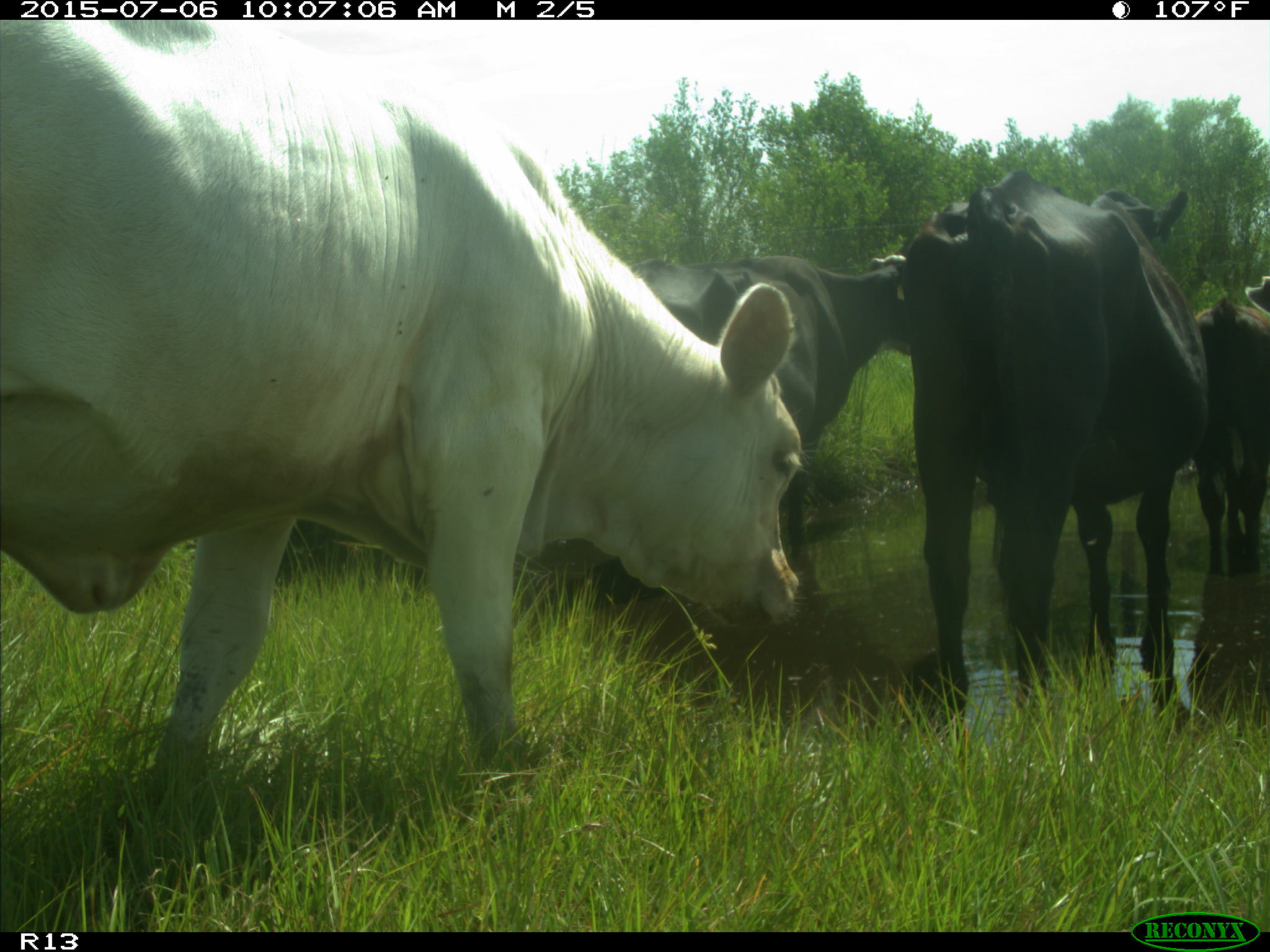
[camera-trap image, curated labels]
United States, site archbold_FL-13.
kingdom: Animalia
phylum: Chordata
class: Mammalia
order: Artiodactyla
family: Bovidae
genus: Bos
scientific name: Bos taurus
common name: domestic cow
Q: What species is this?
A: Bos taurus (domestic cow).